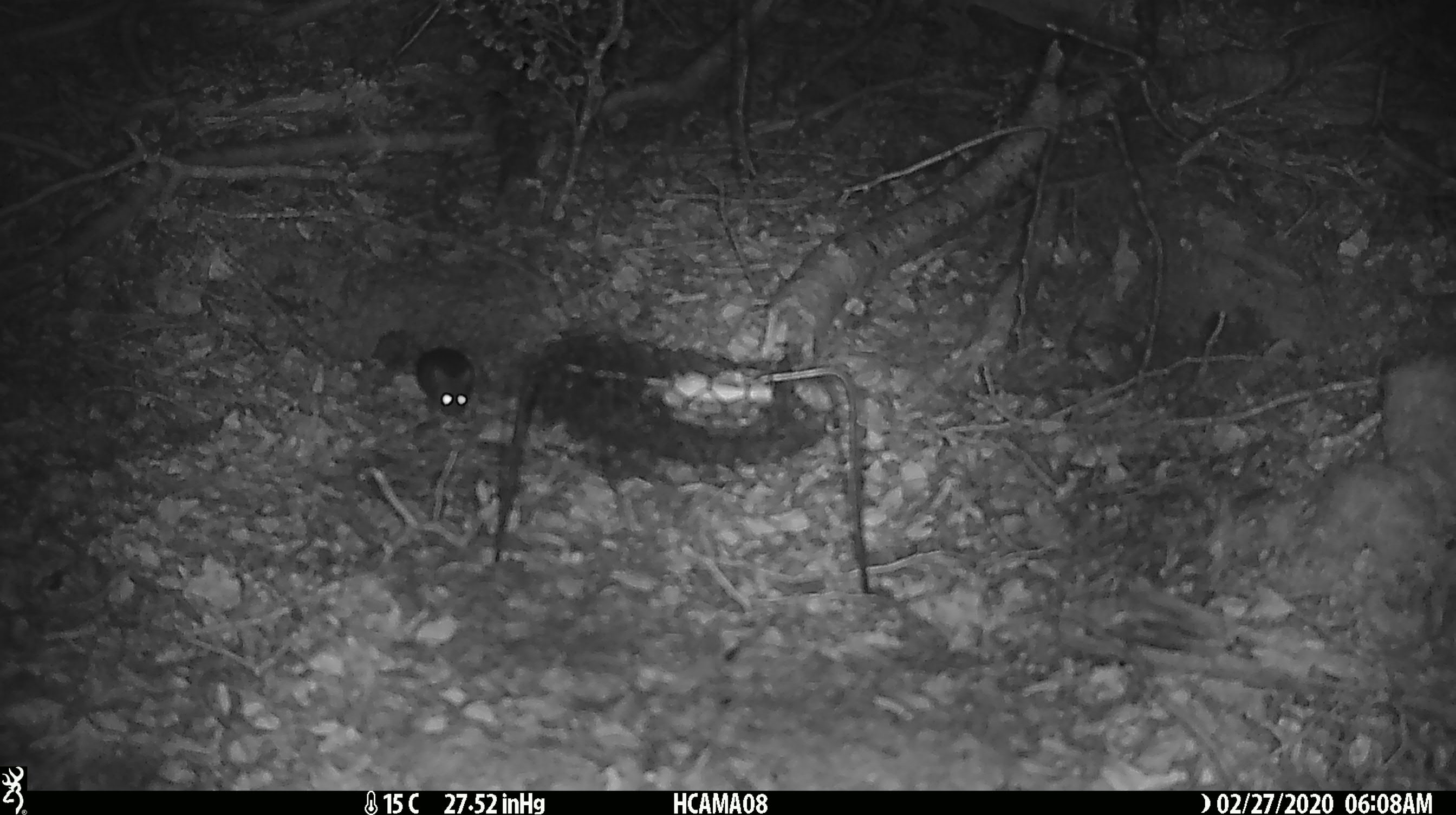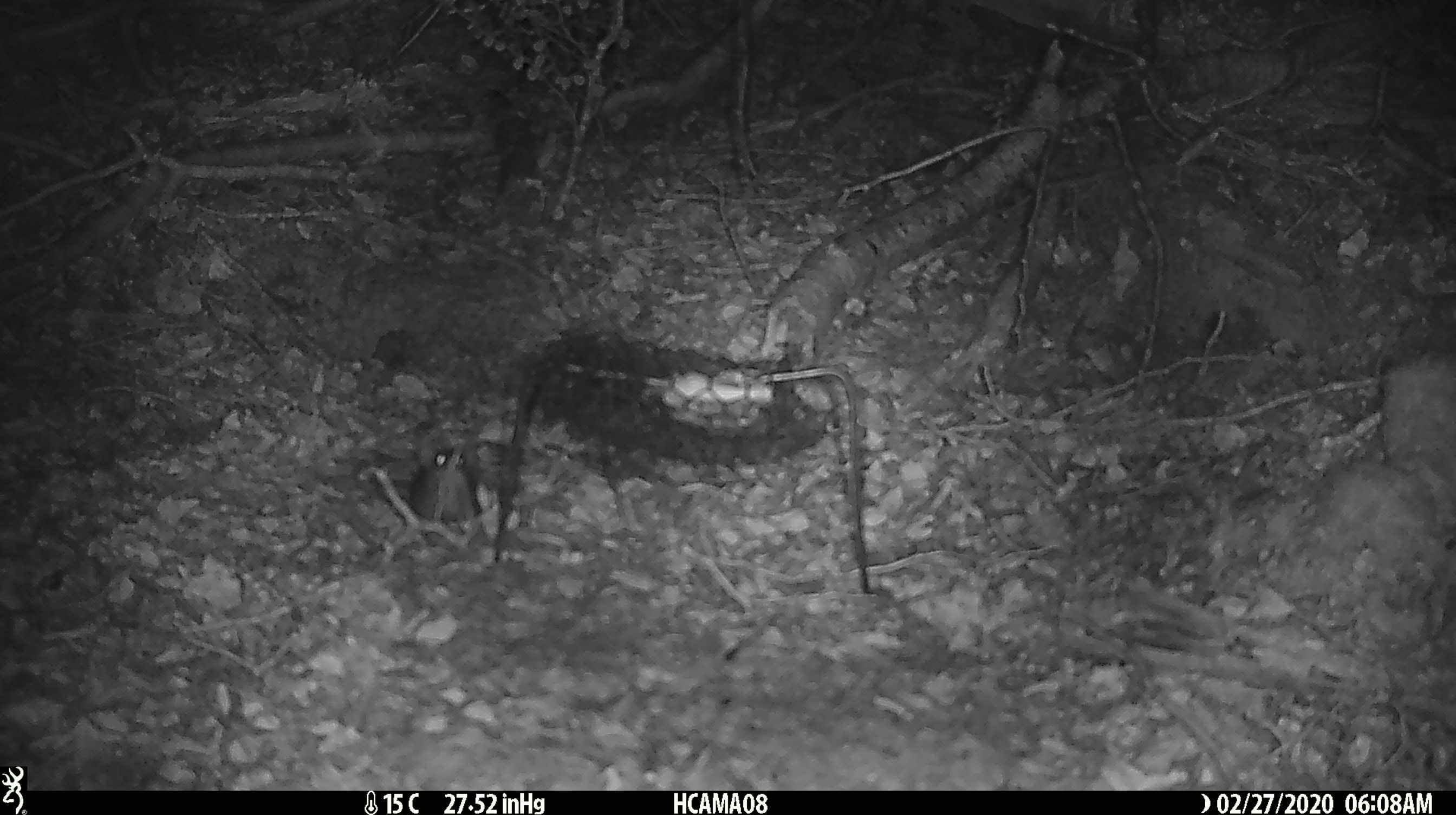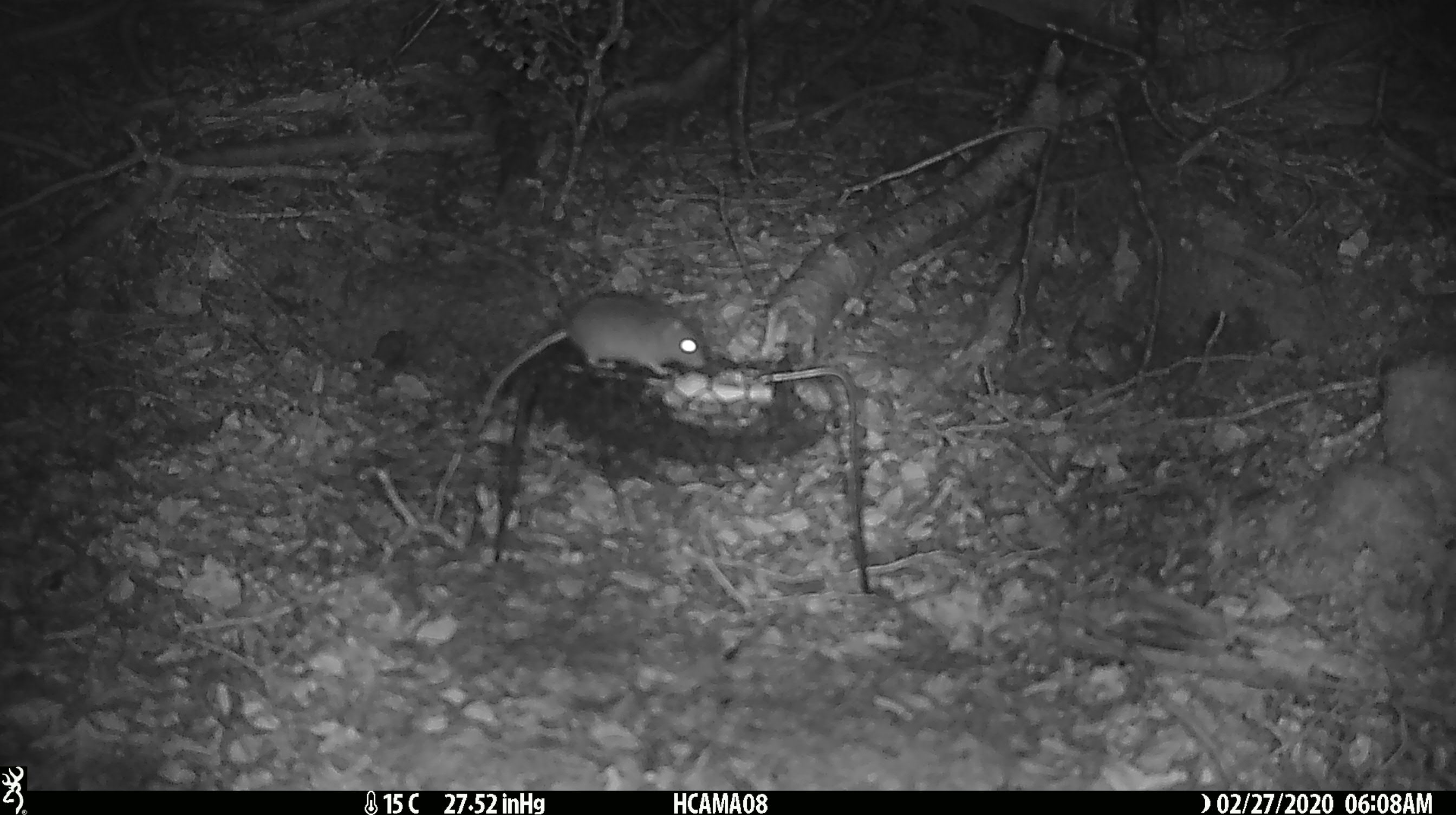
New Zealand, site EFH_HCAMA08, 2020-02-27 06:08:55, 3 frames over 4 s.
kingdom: Animalia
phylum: Chordata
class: Mammalia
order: Rodentia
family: Muridae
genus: Mus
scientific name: Mus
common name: mouse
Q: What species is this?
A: Mouse (Mus).